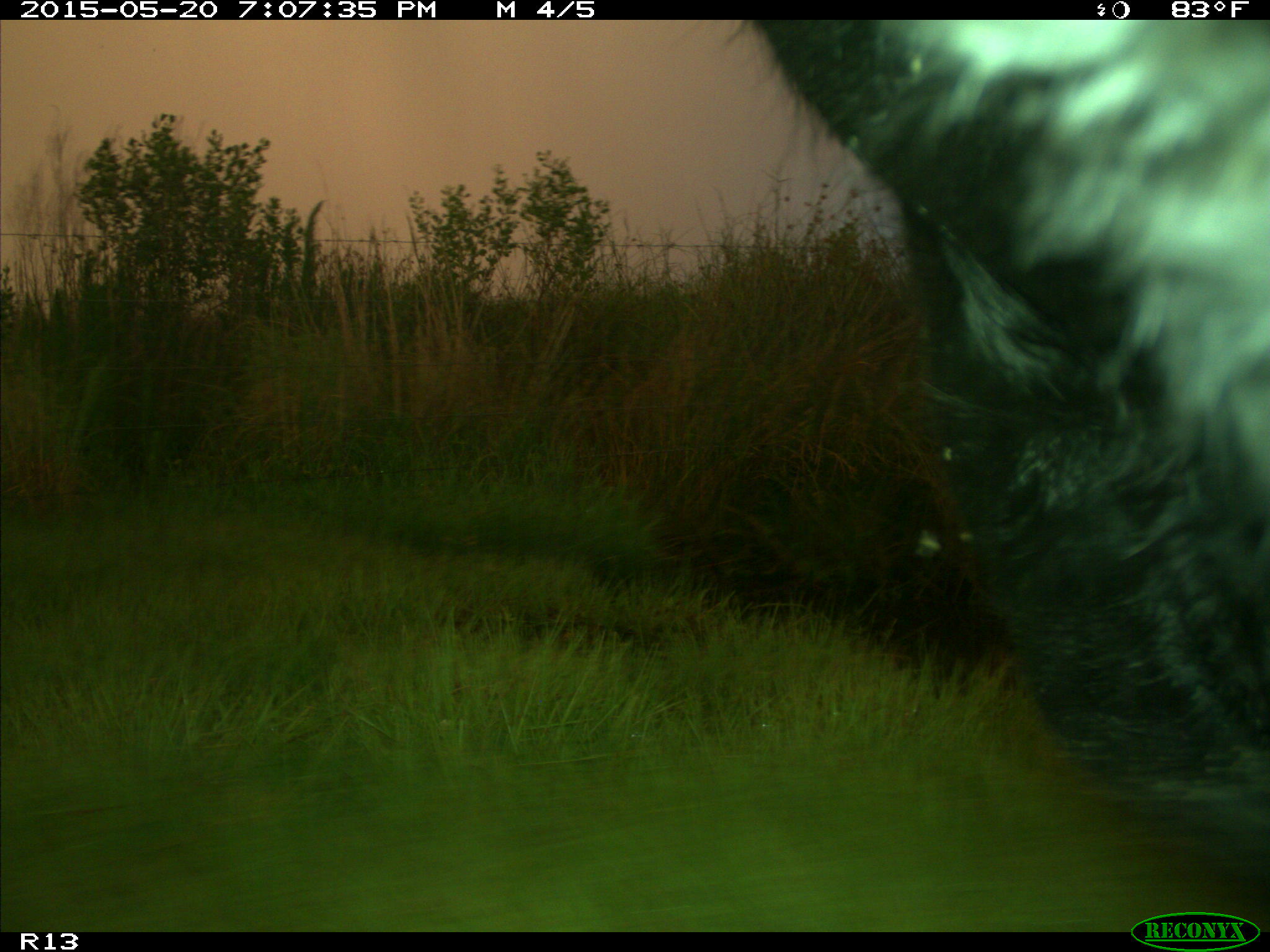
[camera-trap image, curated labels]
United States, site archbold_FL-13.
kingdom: Animalia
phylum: Chordata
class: Mammalia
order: Artiodactyla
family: Bovidae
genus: Bos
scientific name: Bos taurus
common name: domestic cow